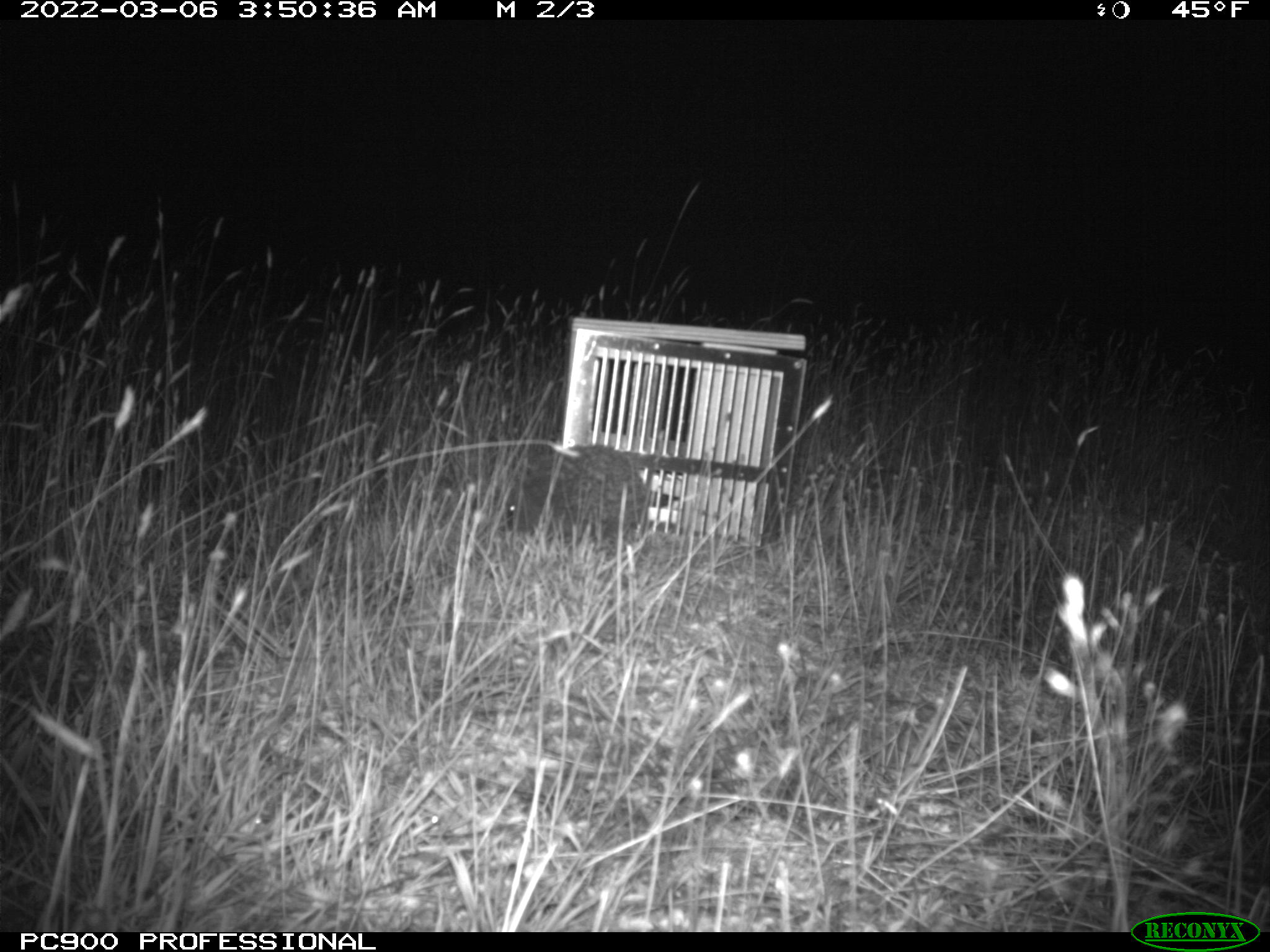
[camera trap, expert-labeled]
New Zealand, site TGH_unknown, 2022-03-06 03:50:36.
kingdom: Animalia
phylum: Chordata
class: Mammalia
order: Eulipotyphla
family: Erinaceidae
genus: Erinaceus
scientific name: Erinaceus europaeus europaeus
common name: european hedgehog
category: hedgehog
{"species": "hedgehog (european hedgehog) (Erinaceus europaeus europaeus)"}